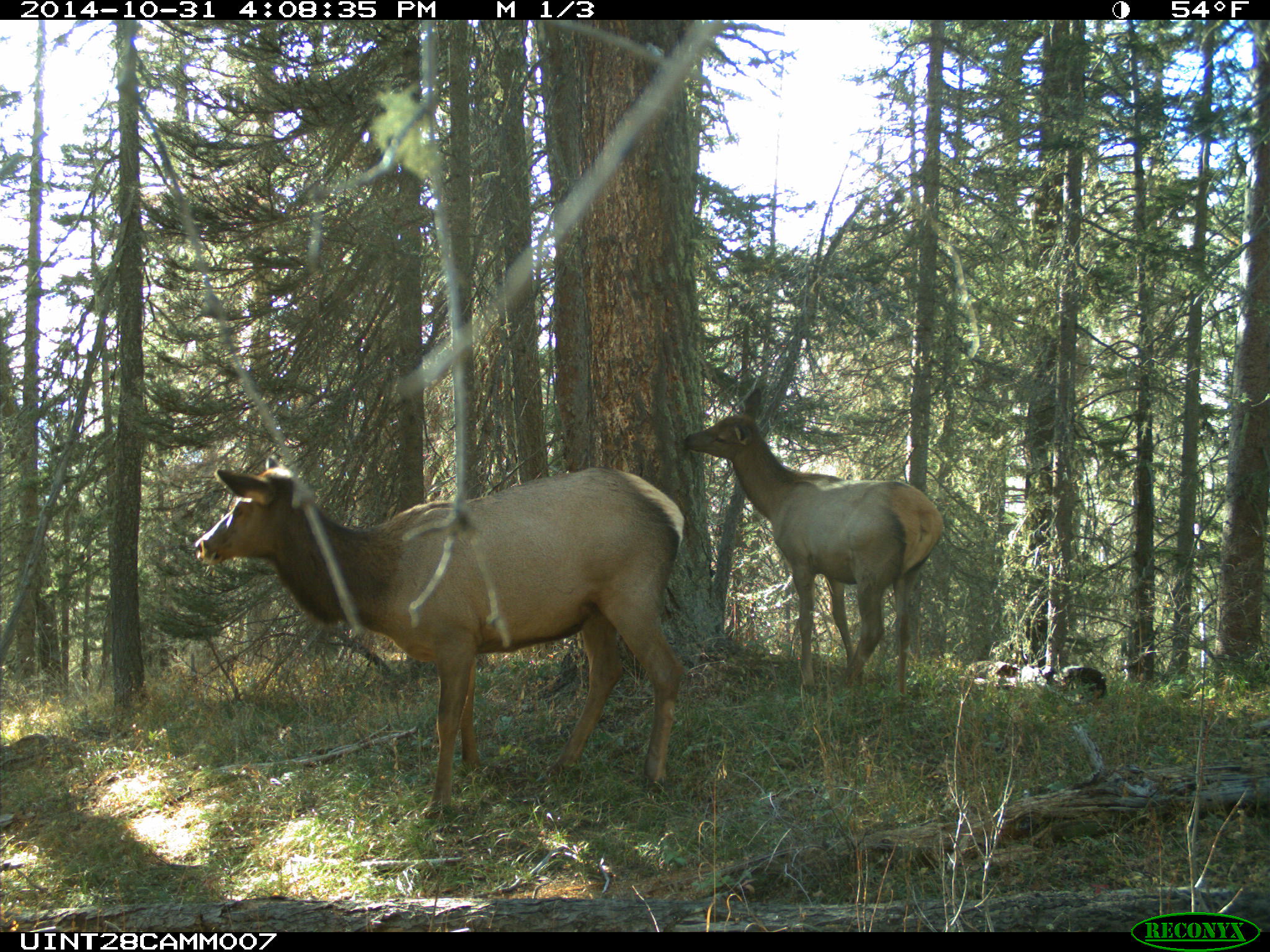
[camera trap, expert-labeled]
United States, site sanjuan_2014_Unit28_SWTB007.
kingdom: Animalia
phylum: Chordata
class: Mammalia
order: Artiodactyla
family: Cervidae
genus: Cervus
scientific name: Cervus elaphus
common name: red deer